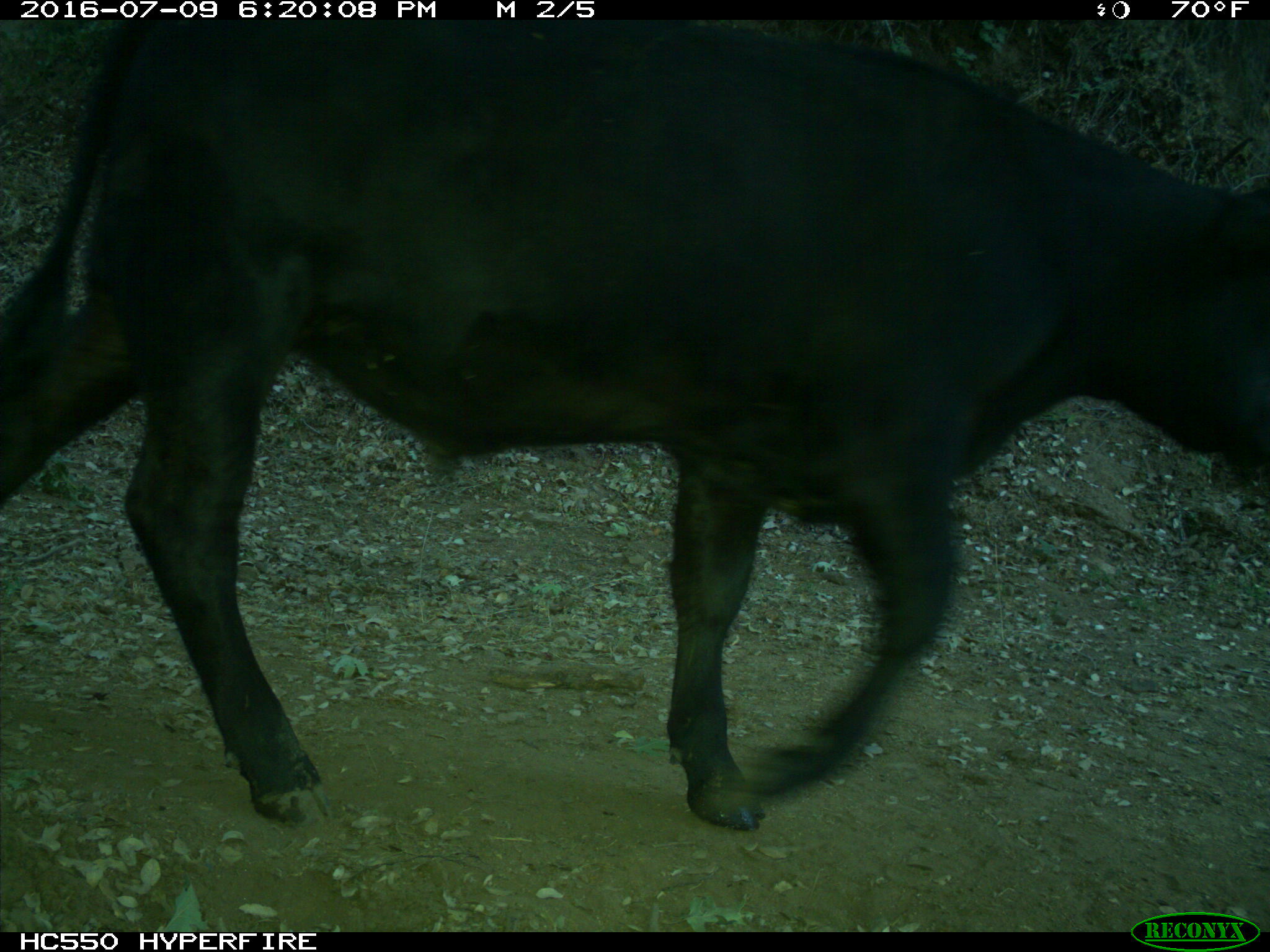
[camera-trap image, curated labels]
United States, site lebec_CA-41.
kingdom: Animalia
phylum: Chordata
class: Mammalia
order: Artiodactyla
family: Bovidae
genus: Bos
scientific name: Bos taurus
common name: domestic cow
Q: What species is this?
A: Bos taurus (domestic cow).